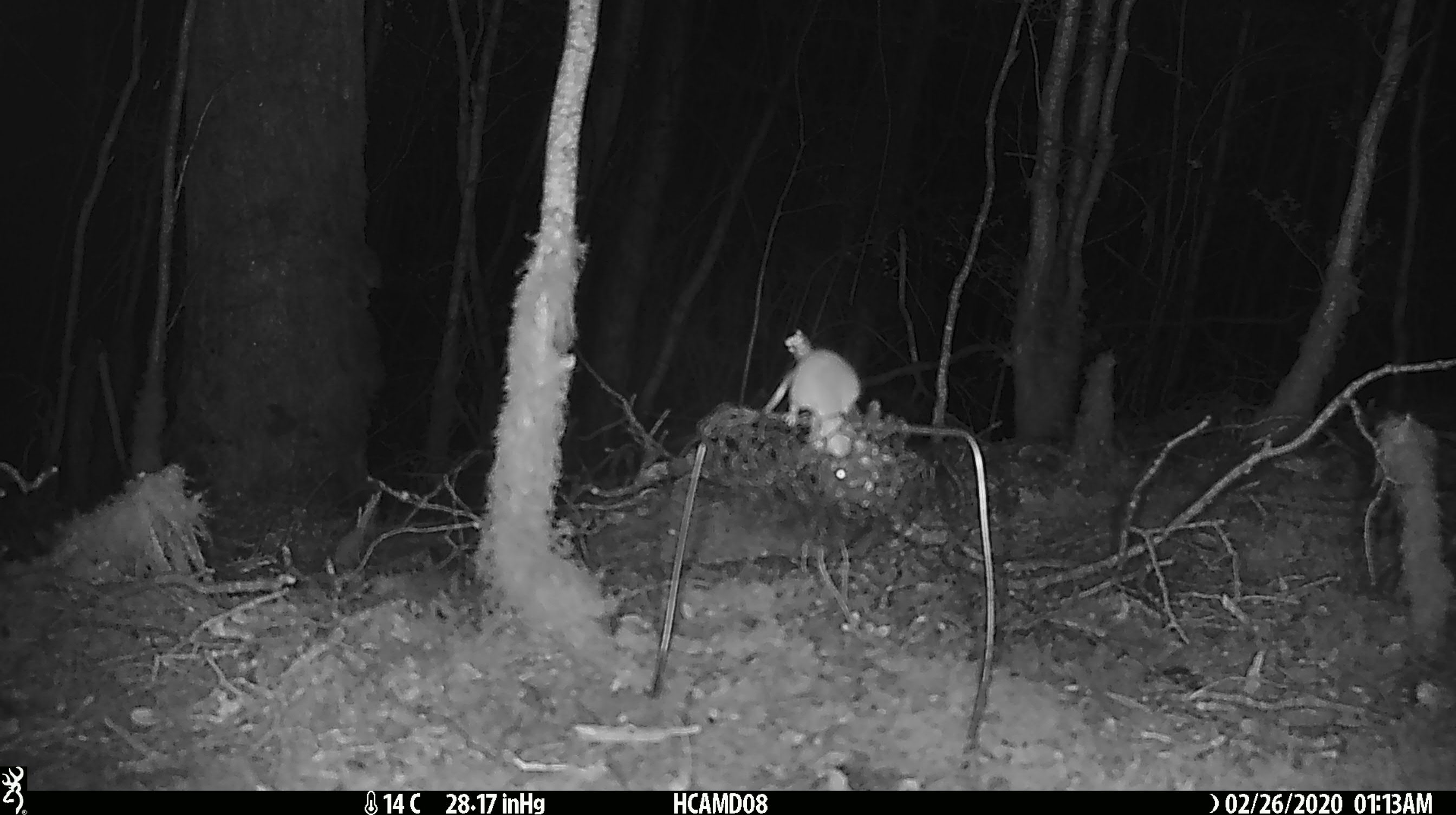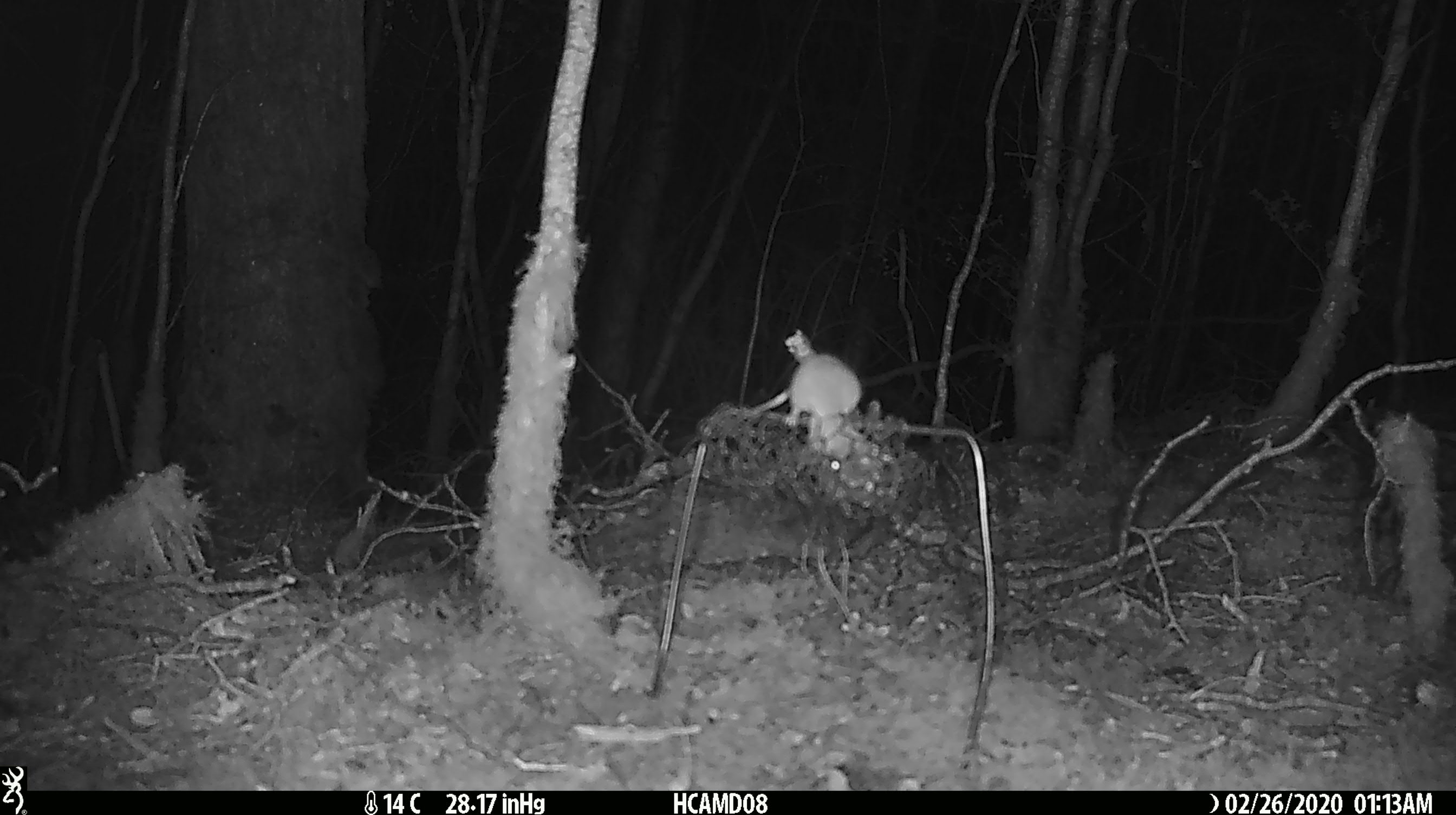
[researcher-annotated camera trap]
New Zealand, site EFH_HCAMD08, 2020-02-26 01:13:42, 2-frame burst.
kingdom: Animalia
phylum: Chordata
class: Mammalia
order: Rodentia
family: Muridae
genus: Mus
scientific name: Mus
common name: mouse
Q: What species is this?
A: Mouse (Mus).